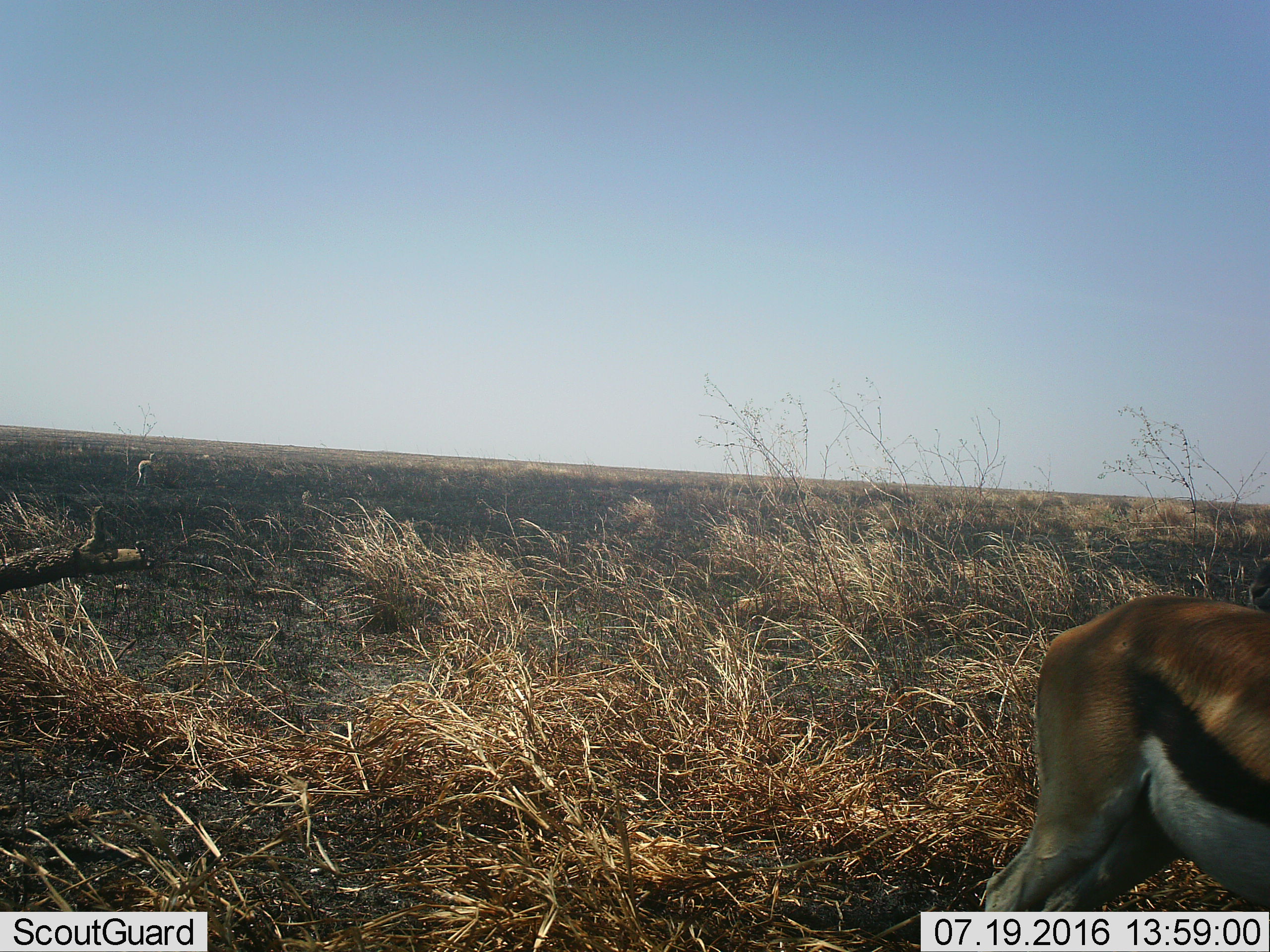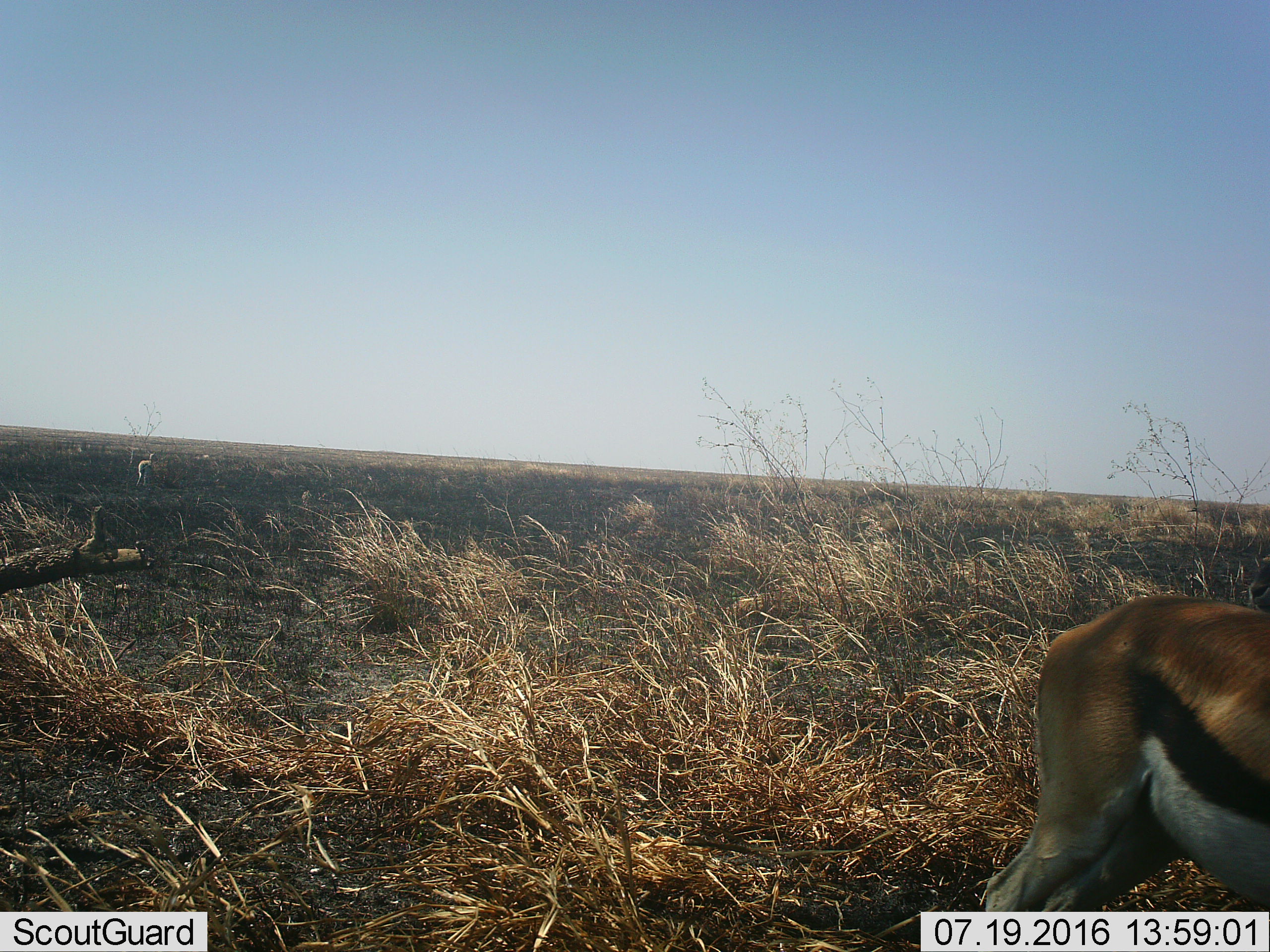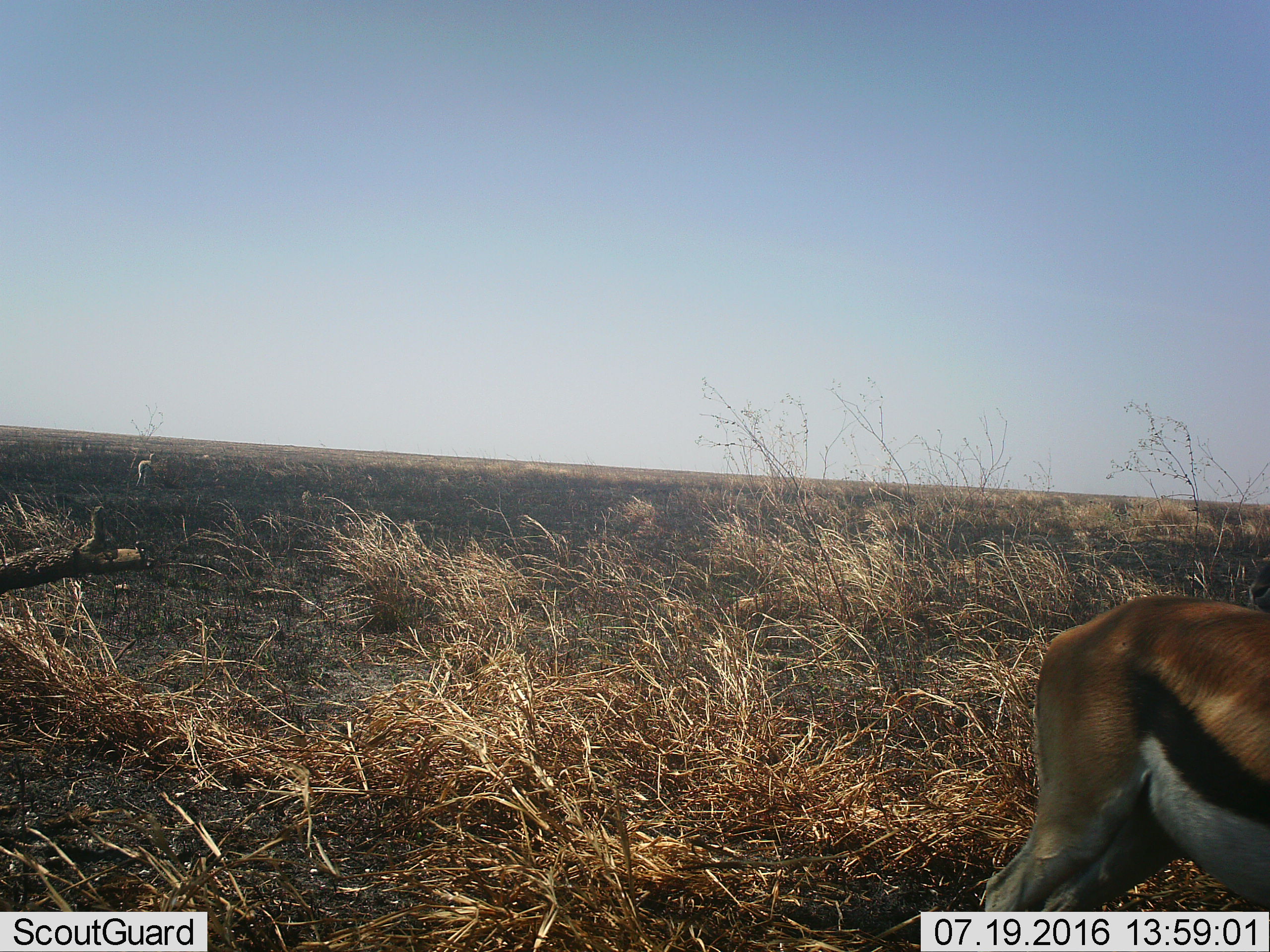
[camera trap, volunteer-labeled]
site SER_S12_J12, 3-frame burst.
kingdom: Animalia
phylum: Chordata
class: Mammalia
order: Artiodactyla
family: Bovidae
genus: Eudorcas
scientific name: Eudorcas thomsonii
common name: thomson's gazelle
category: gazellethomsons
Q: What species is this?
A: Gazellethomsons (thomson's gazelle) (Eudorcas thomsonii).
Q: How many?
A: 1.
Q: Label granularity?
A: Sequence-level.